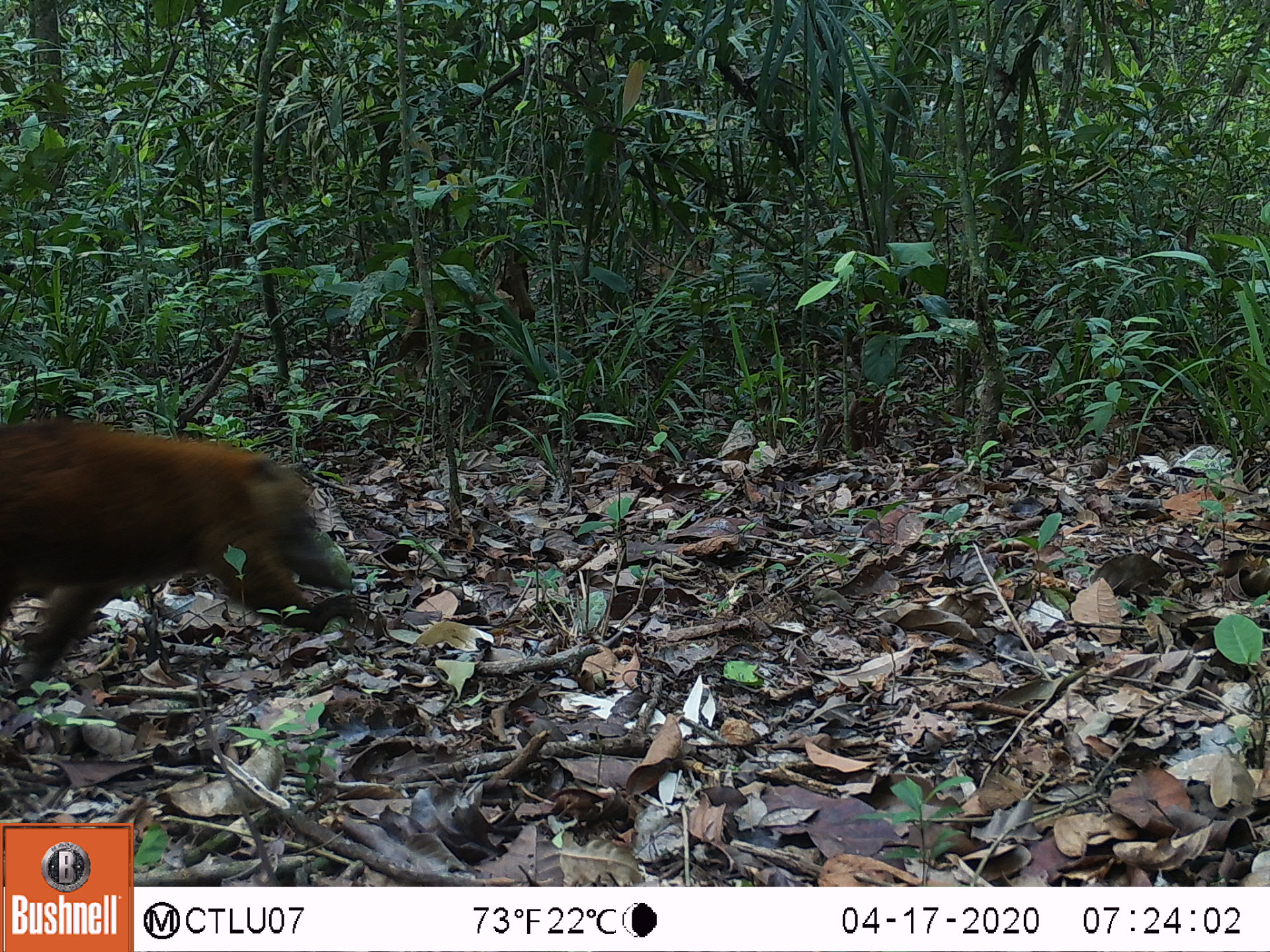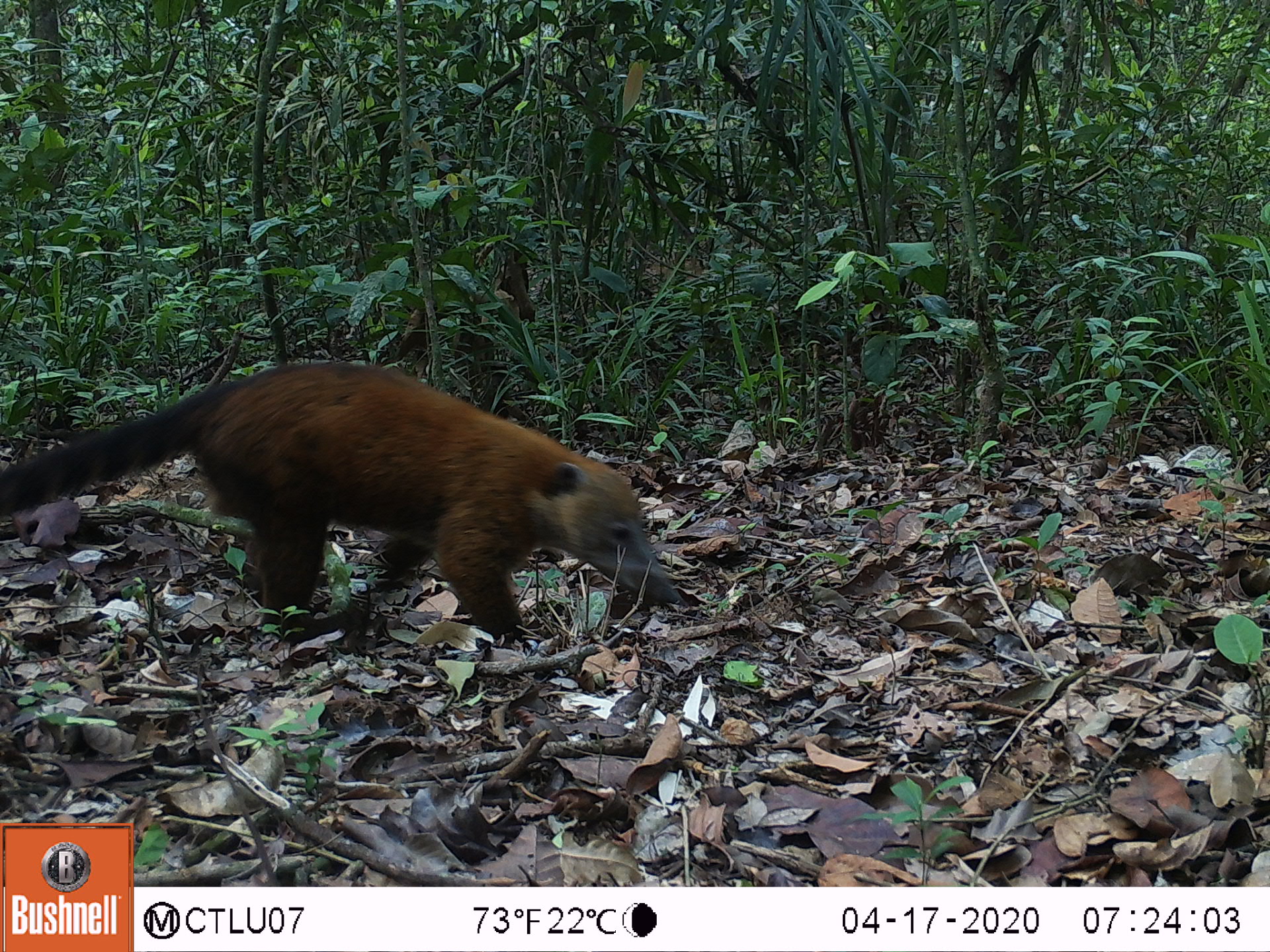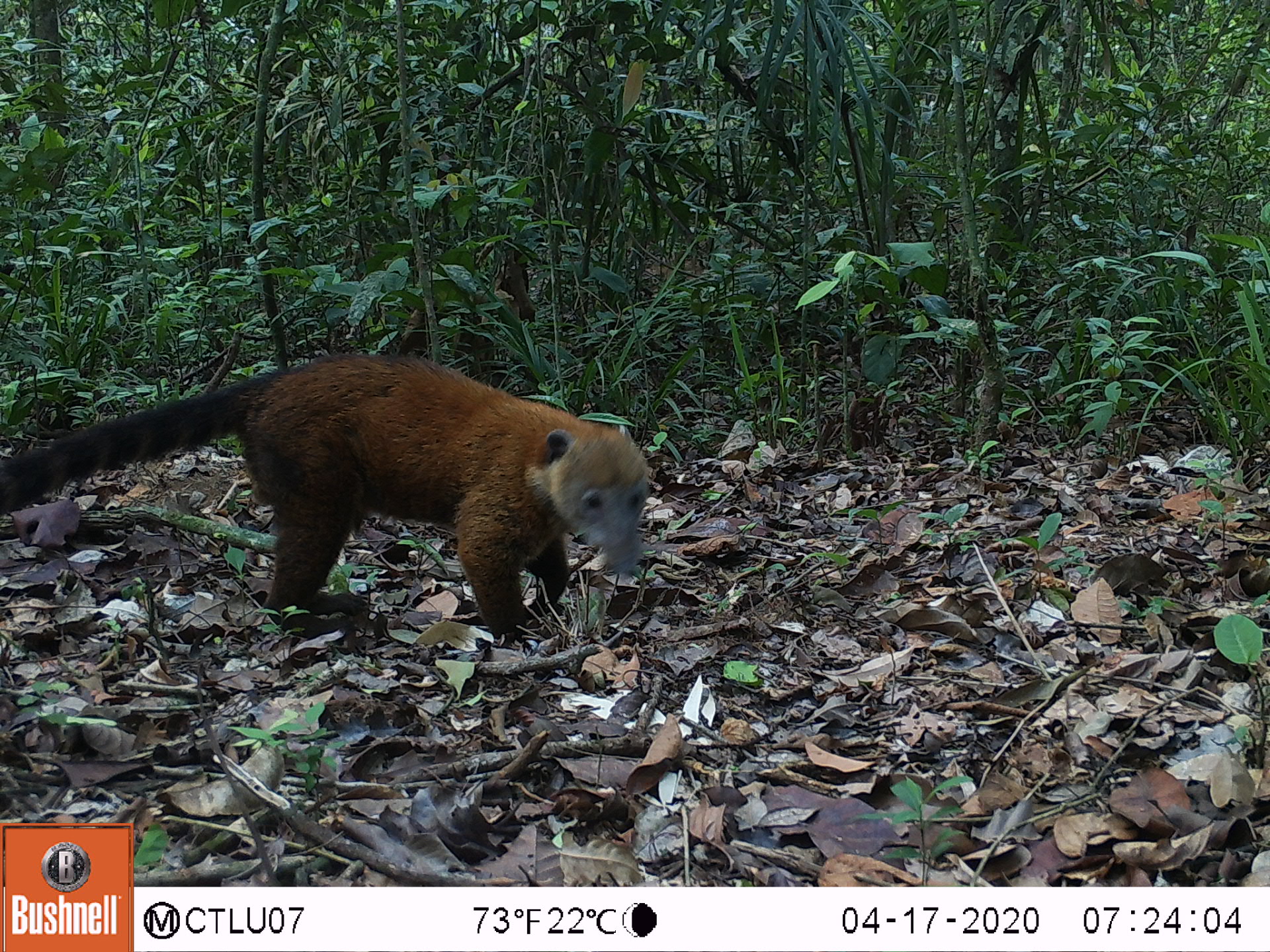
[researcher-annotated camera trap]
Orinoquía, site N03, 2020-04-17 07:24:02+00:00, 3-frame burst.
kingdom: Animalia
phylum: Chordata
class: Mammalia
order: Carnivora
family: Procyonidae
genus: Nasua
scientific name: Nasua nasua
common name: south american coati